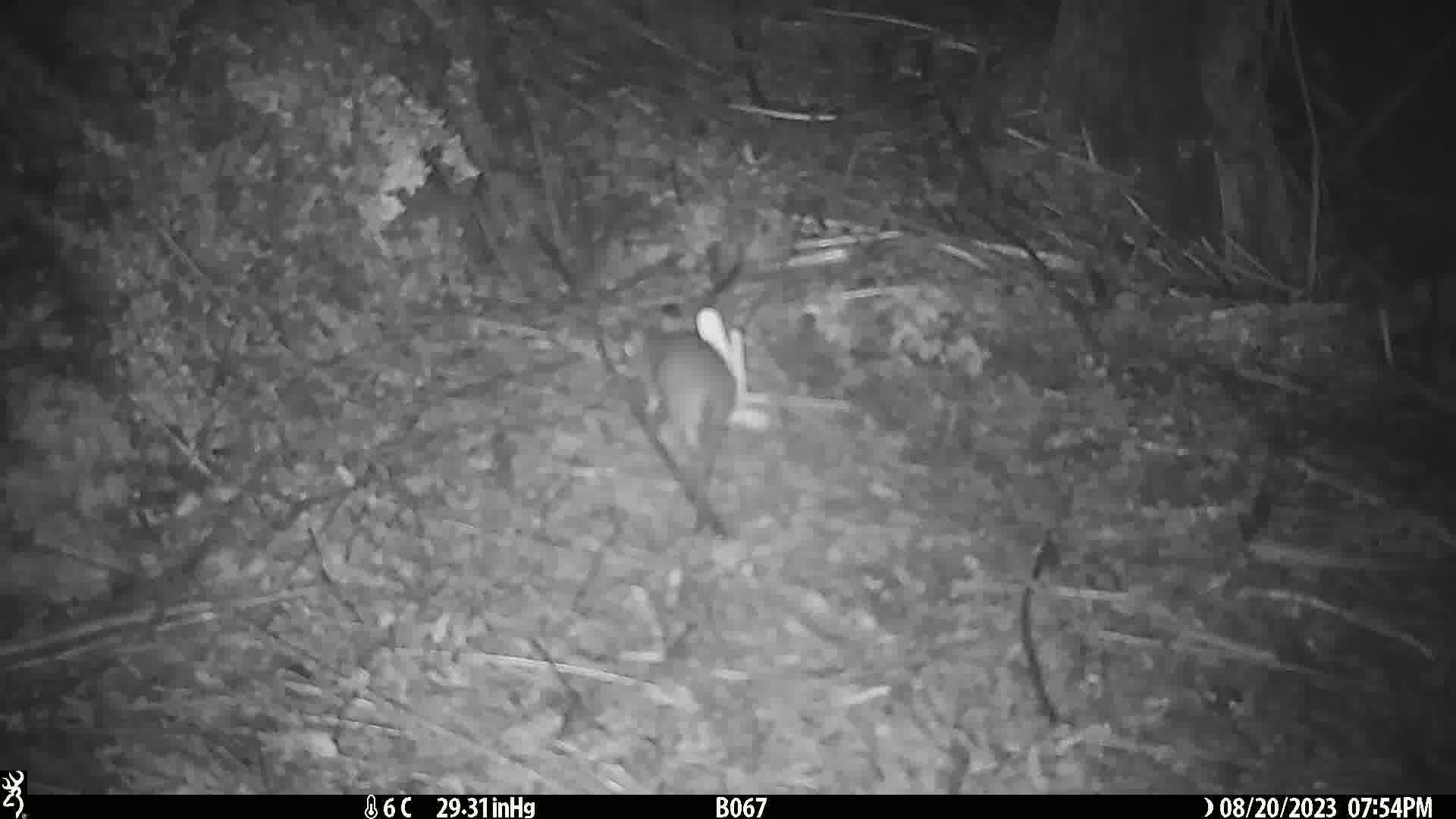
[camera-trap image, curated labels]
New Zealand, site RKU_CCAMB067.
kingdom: Animalia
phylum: Chordata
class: Mammalia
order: Rodentia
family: Muridae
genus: Rattus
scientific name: Rattus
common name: rat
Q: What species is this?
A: Rat (Rattus).